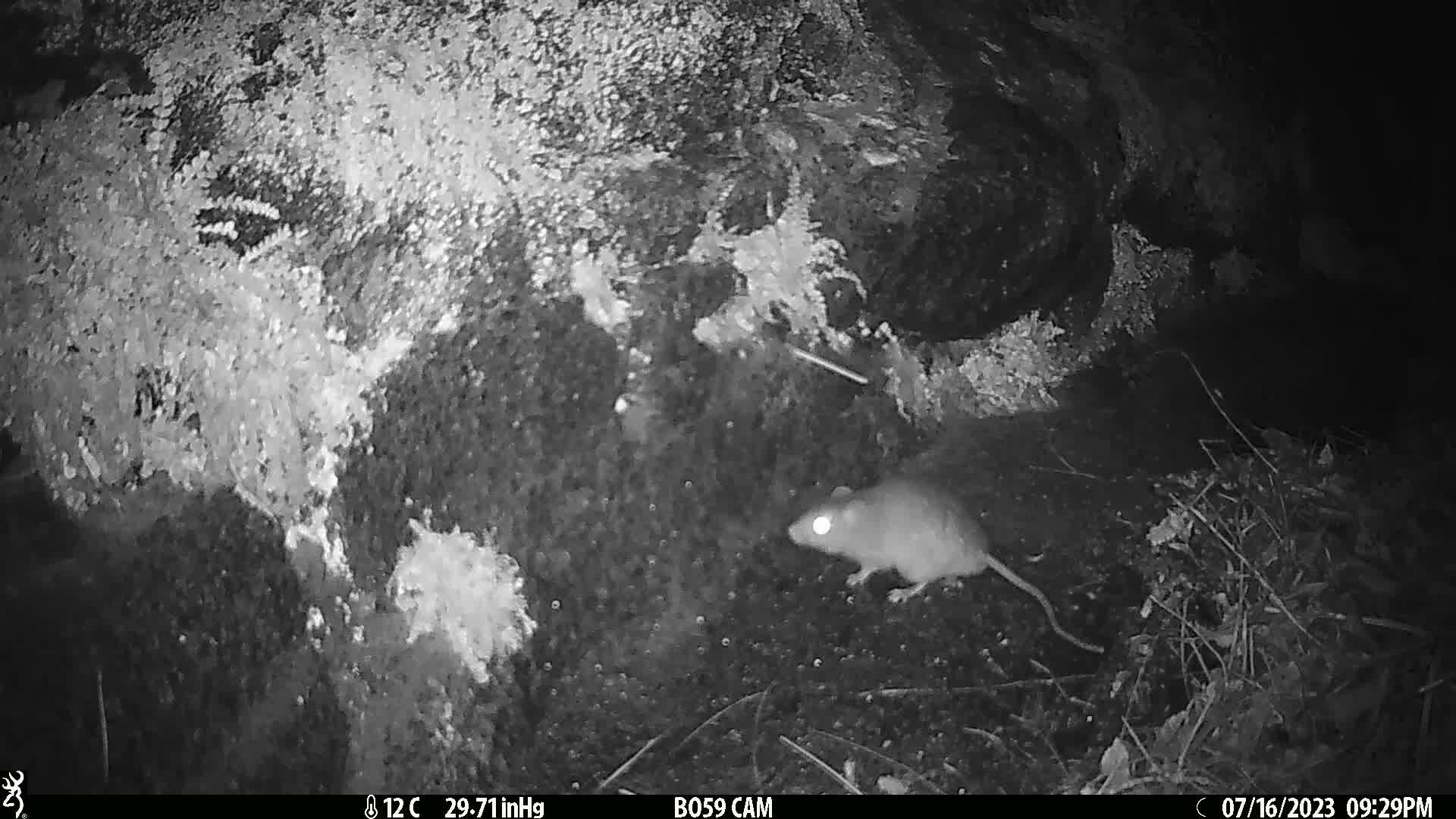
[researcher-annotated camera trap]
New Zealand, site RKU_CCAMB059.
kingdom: Animalia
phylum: Chordata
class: Mammalia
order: Rodentia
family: Muridae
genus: Rattus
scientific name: Rattus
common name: rat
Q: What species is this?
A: Rat (Rattus).